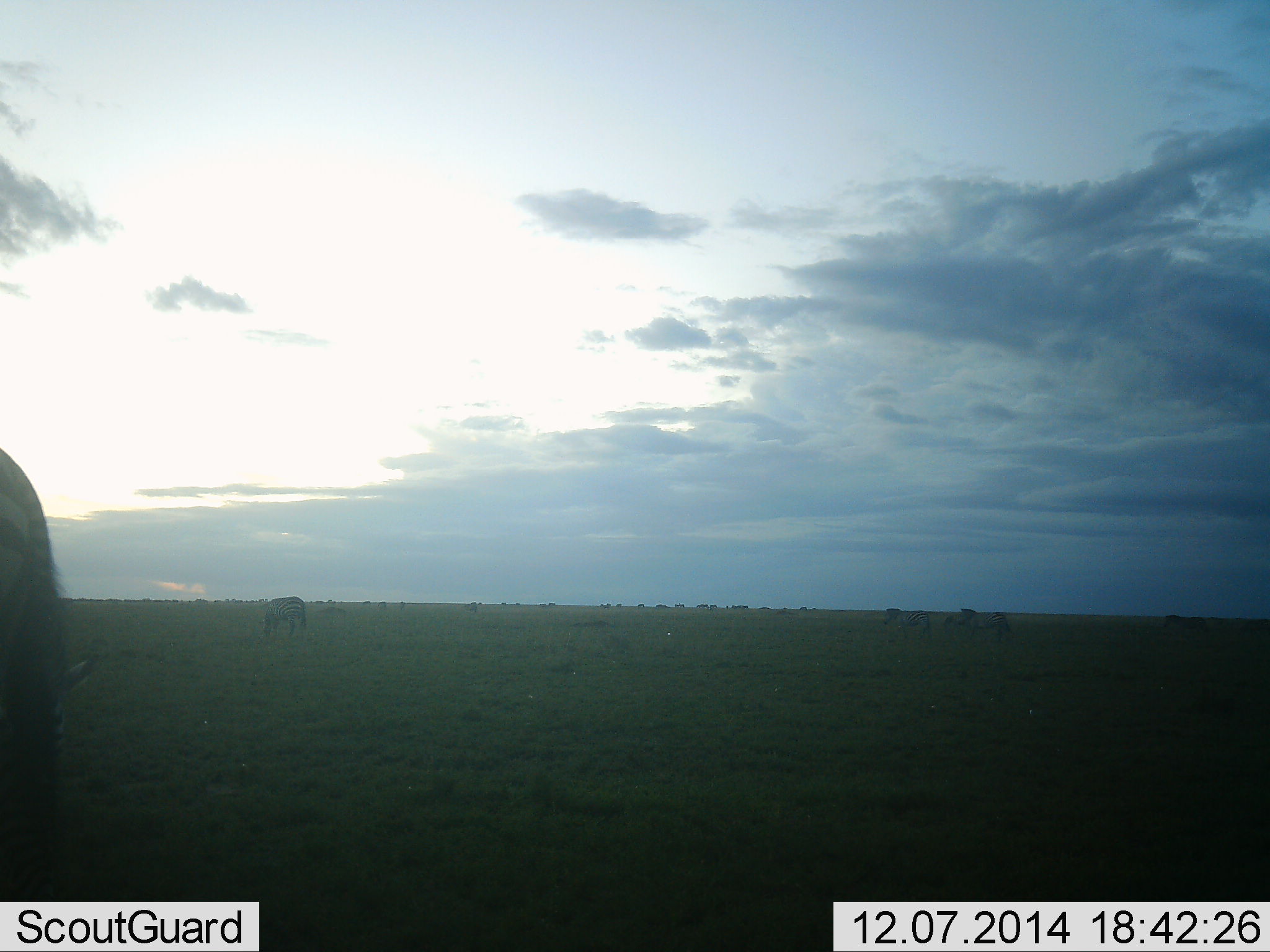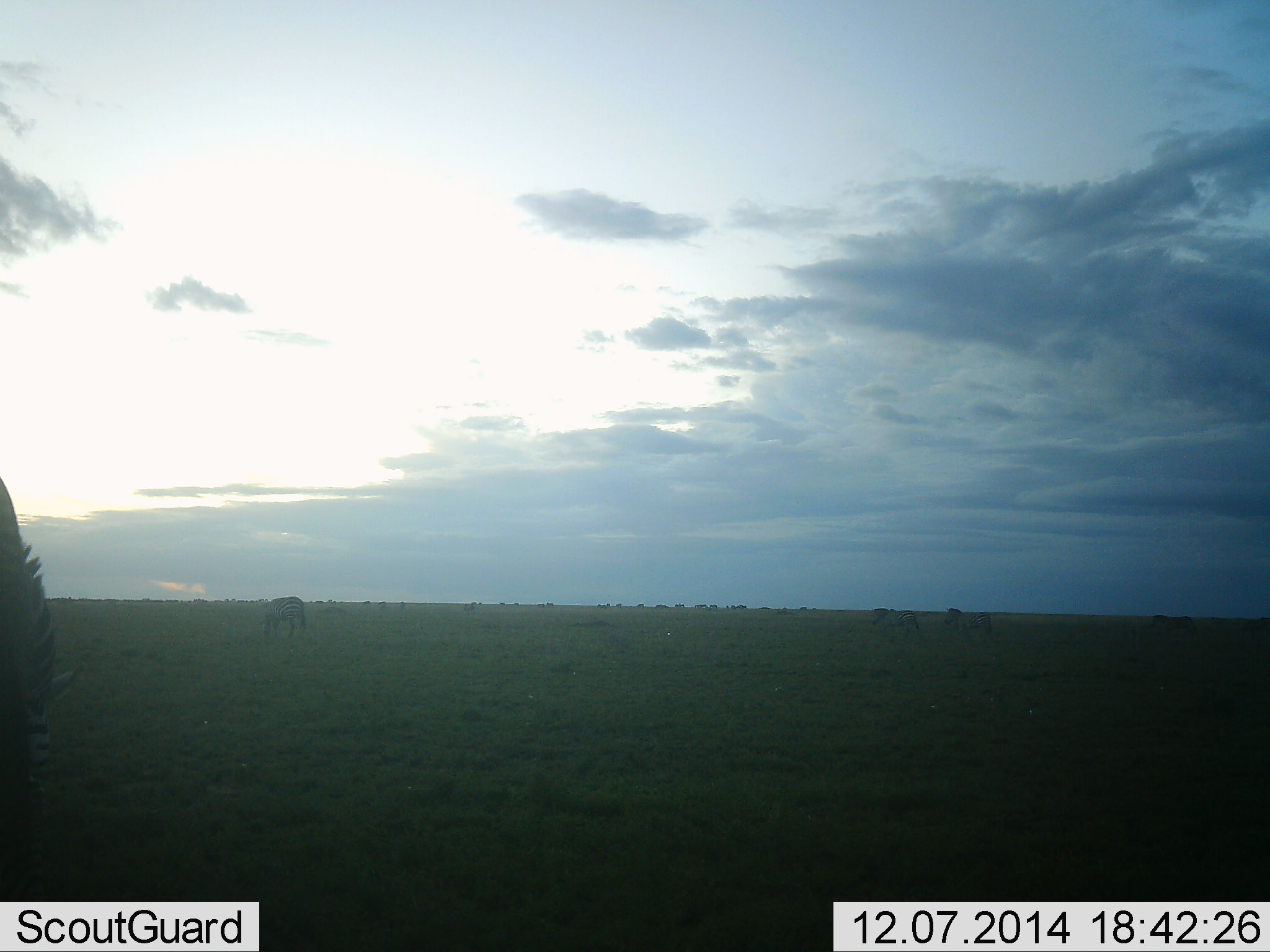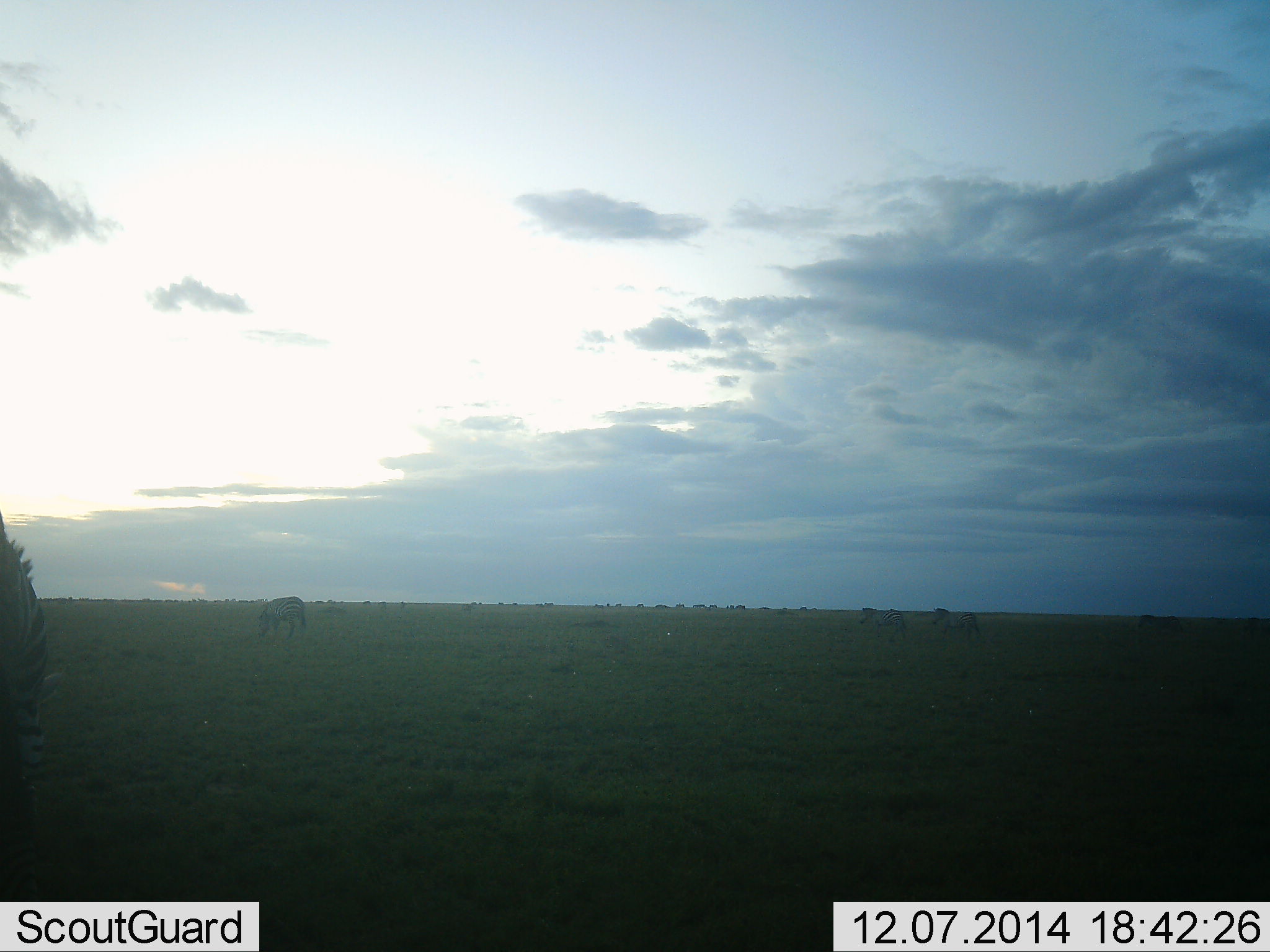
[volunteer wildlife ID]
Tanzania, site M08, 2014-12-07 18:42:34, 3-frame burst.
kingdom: Animalia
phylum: Chordata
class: Mammalia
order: Perissodactyla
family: Equidae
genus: Equus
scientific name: Equus quagga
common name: plains zebra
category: zebra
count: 5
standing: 55%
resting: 0%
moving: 73%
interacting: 0%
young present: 0%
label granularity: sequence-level